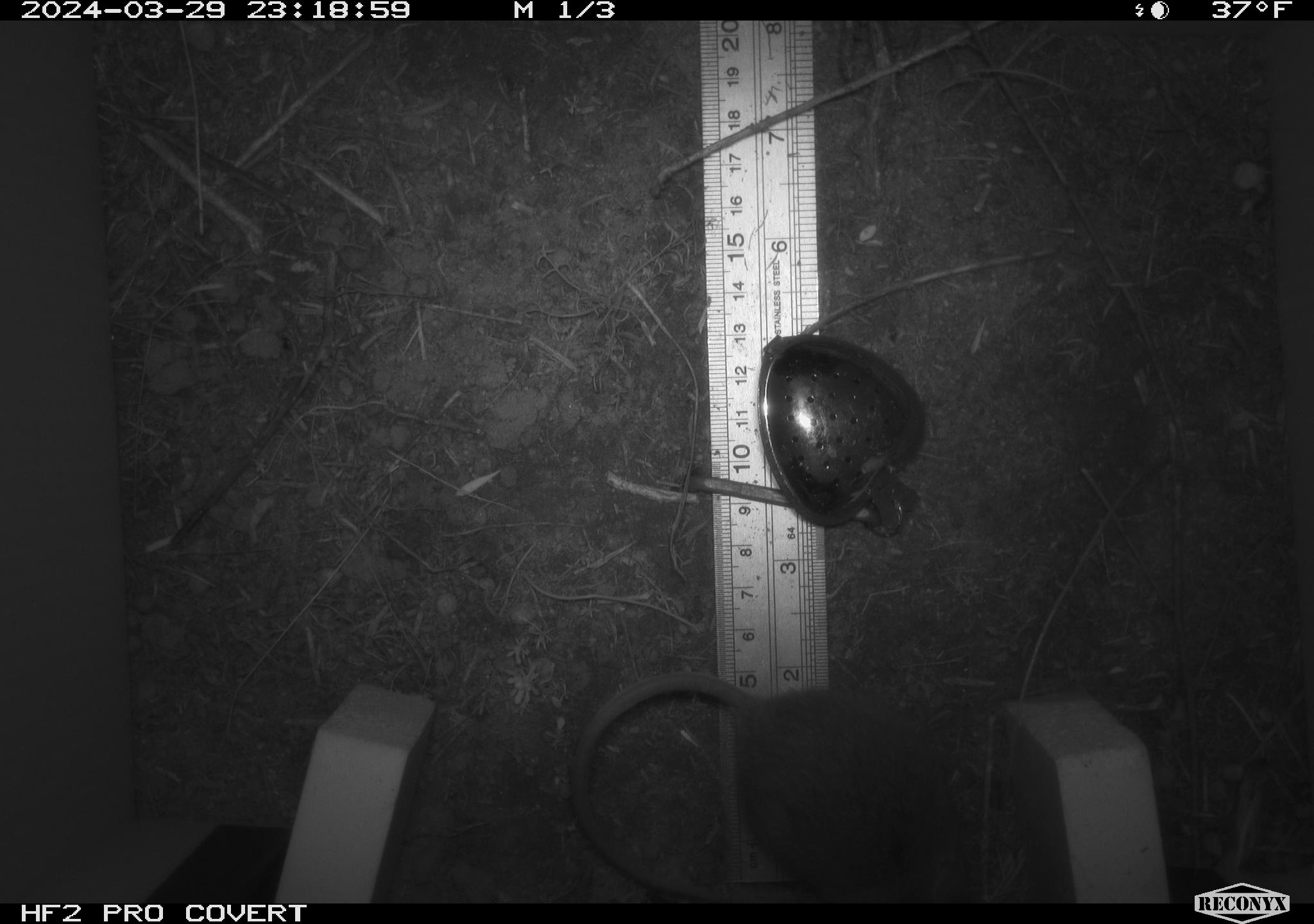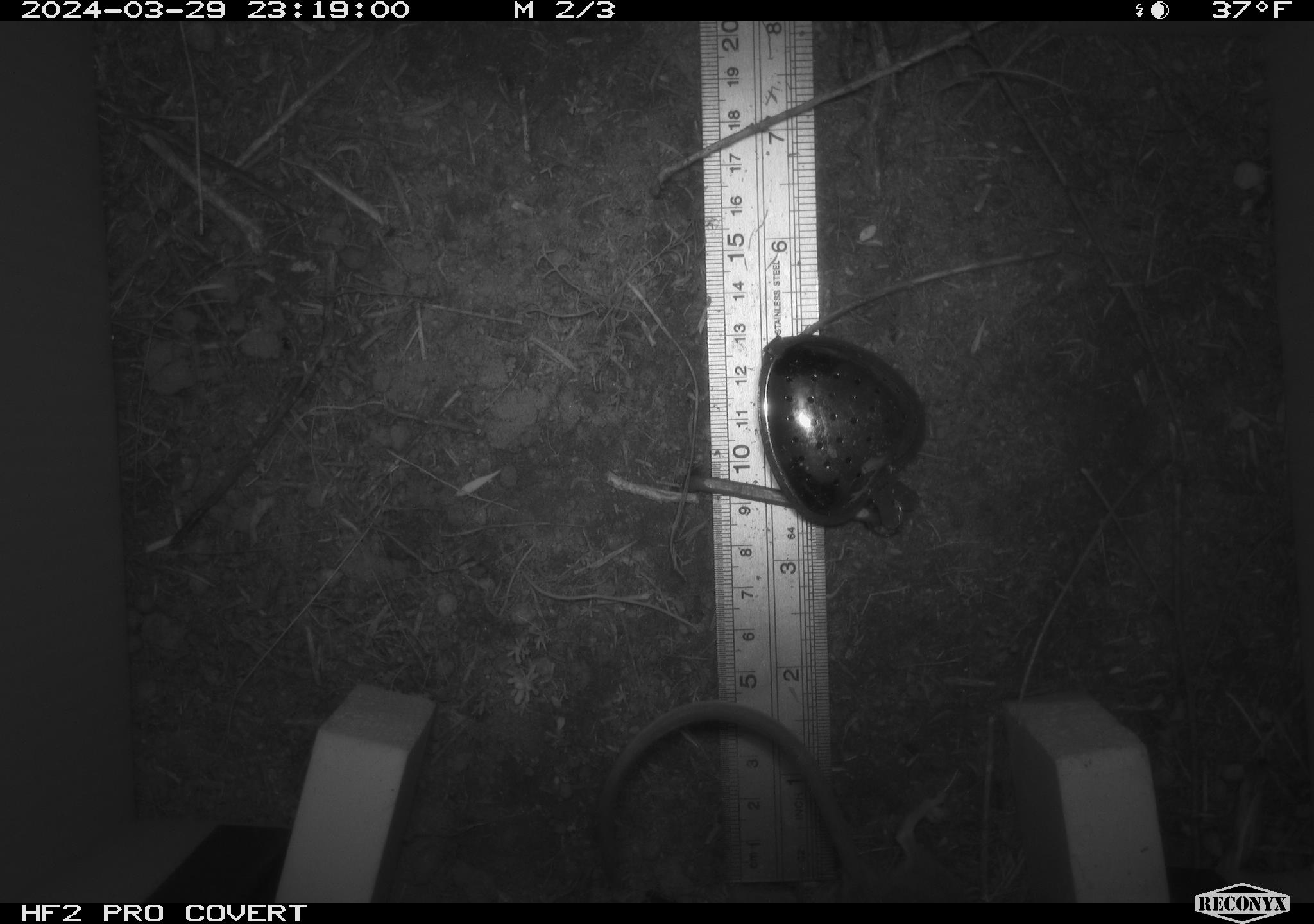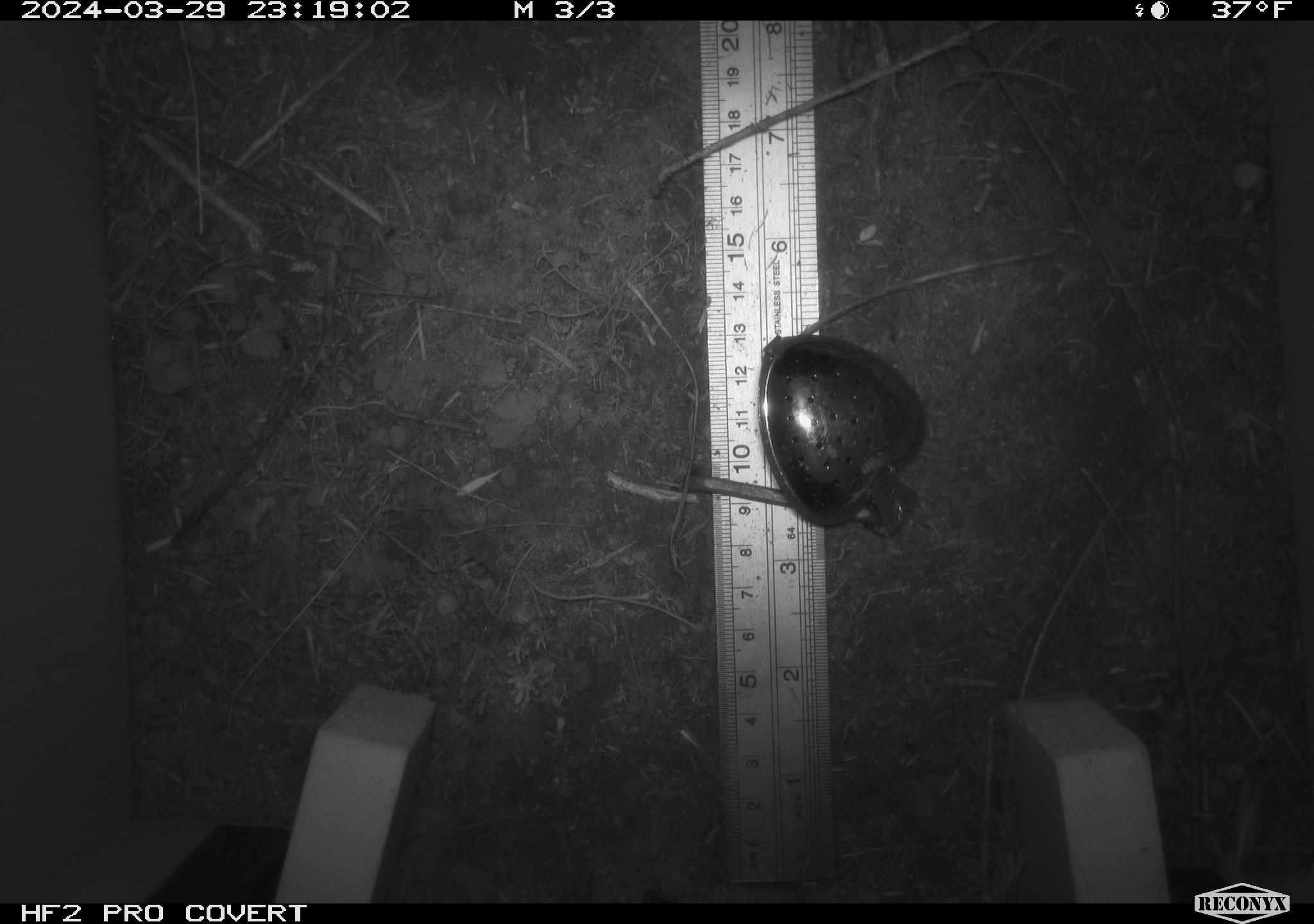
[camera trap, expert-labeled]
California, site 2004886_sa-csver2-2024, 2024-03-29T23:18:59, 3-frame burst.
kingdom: Animalia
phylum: Chordata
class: Mammalia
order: Rodentia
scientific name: Rodentia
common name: rodent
Rodent (Rodentia).